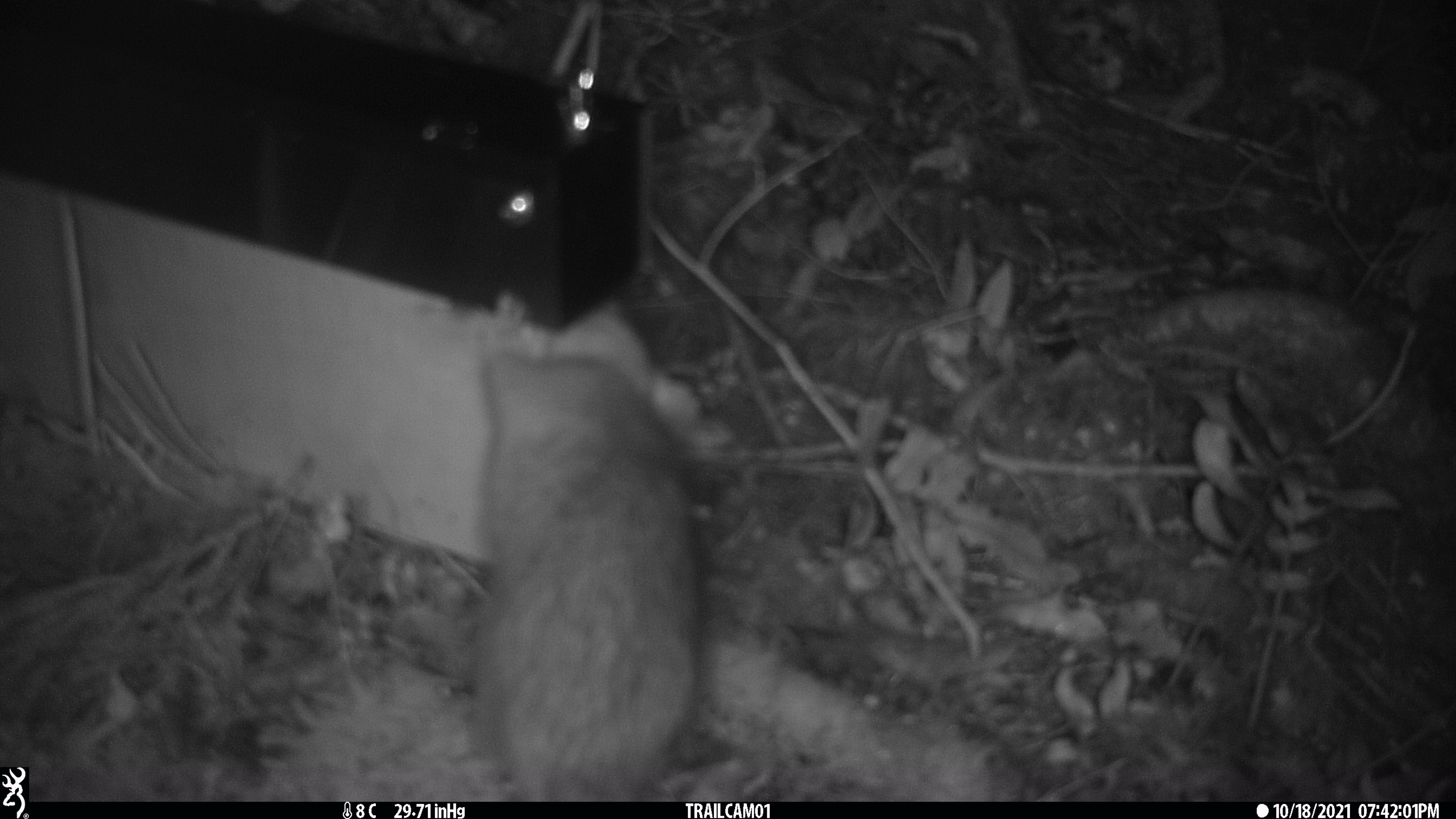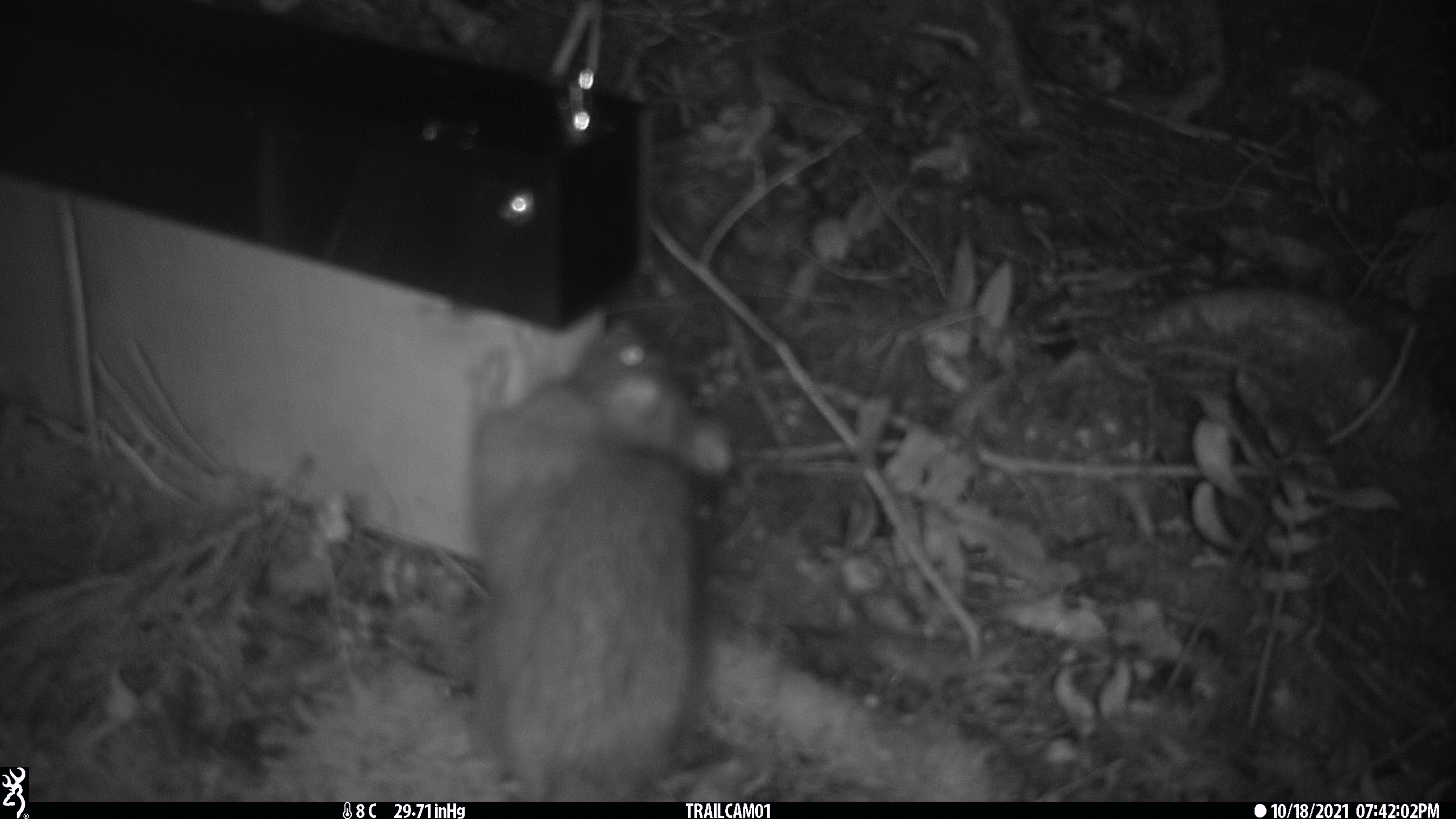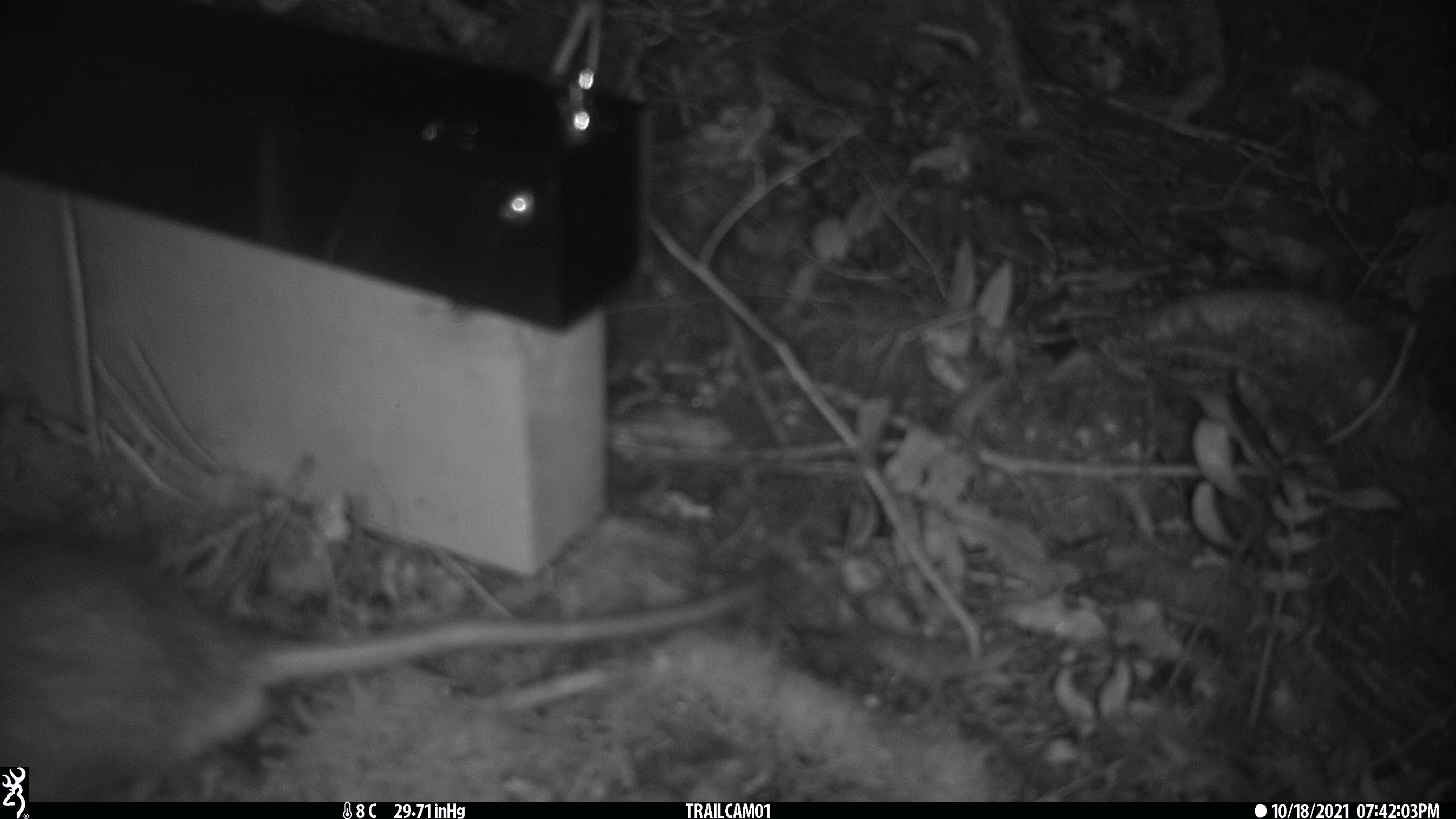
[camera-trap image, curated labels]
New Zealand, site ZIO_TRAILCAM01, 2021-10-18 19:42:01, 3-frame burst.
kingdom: Animalia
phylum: Chordata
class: Mammalia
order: Rodentia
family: Muridae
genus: Rattus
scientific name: Rattus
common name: rat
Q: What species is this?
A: Rat (Rattus).